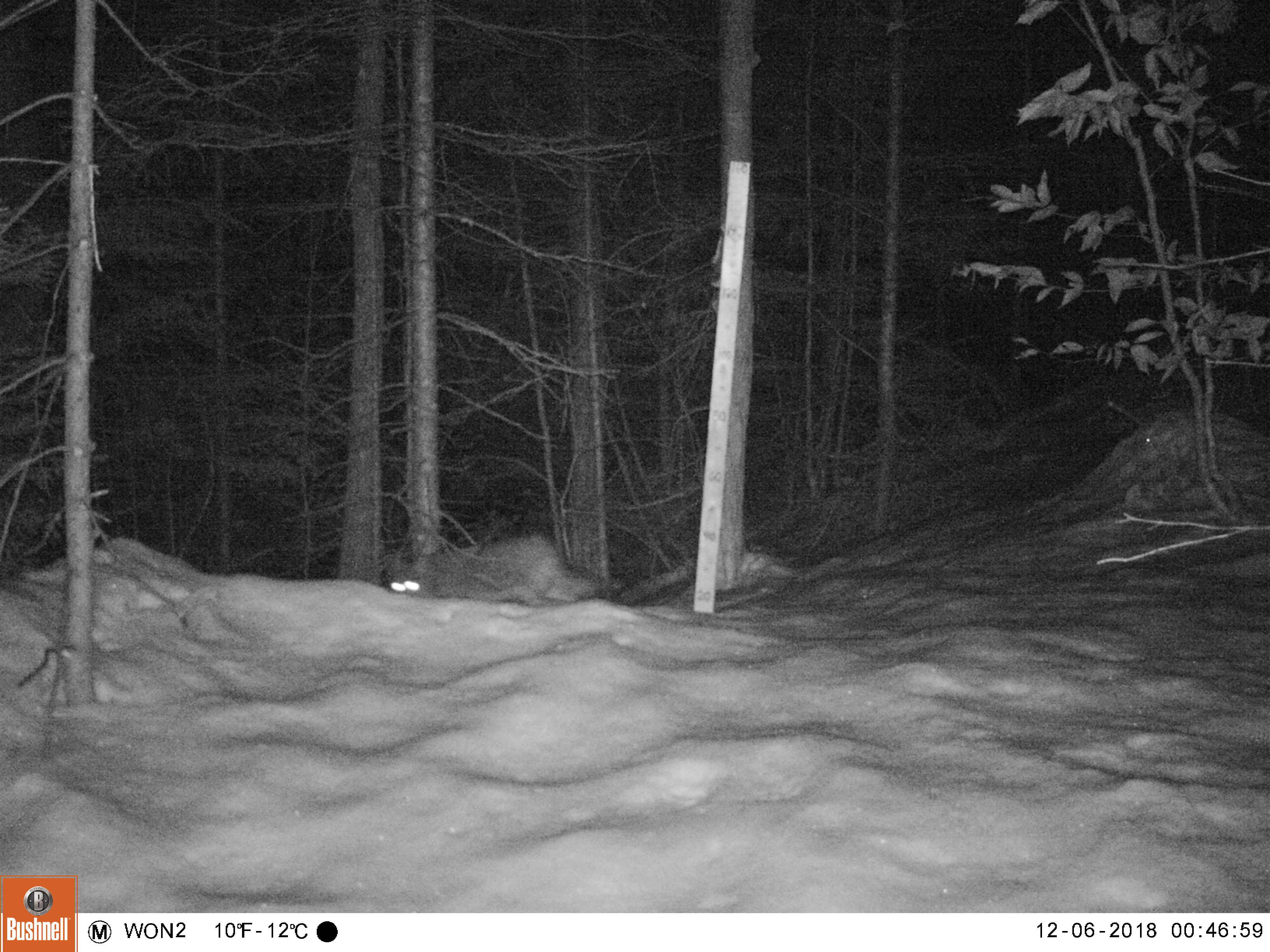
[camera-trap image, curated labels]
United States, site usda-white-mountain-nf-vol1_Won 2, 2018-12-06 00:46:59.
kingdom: Animalia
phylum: Chordata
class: Mammalia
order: Carnivora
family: Canidae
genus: Canis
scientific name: Canis latrans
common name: coyote